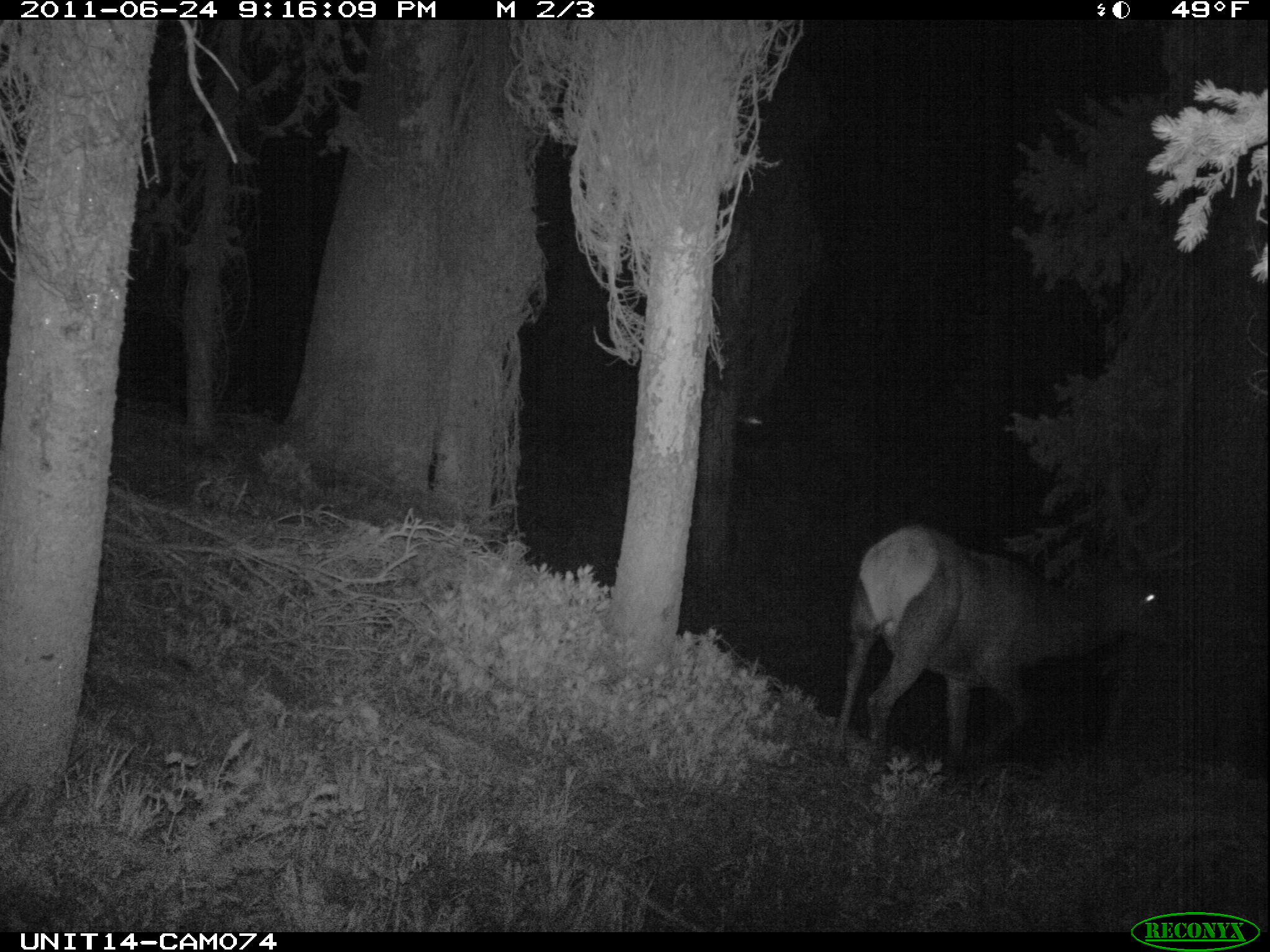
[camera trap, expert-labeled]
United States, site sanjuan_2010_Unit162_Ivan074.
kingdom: Animalia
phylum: Chordata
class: Mammalia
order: Artiodactyla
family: Cervidae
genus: Cervus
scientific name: Cervus elaphus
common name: red deer